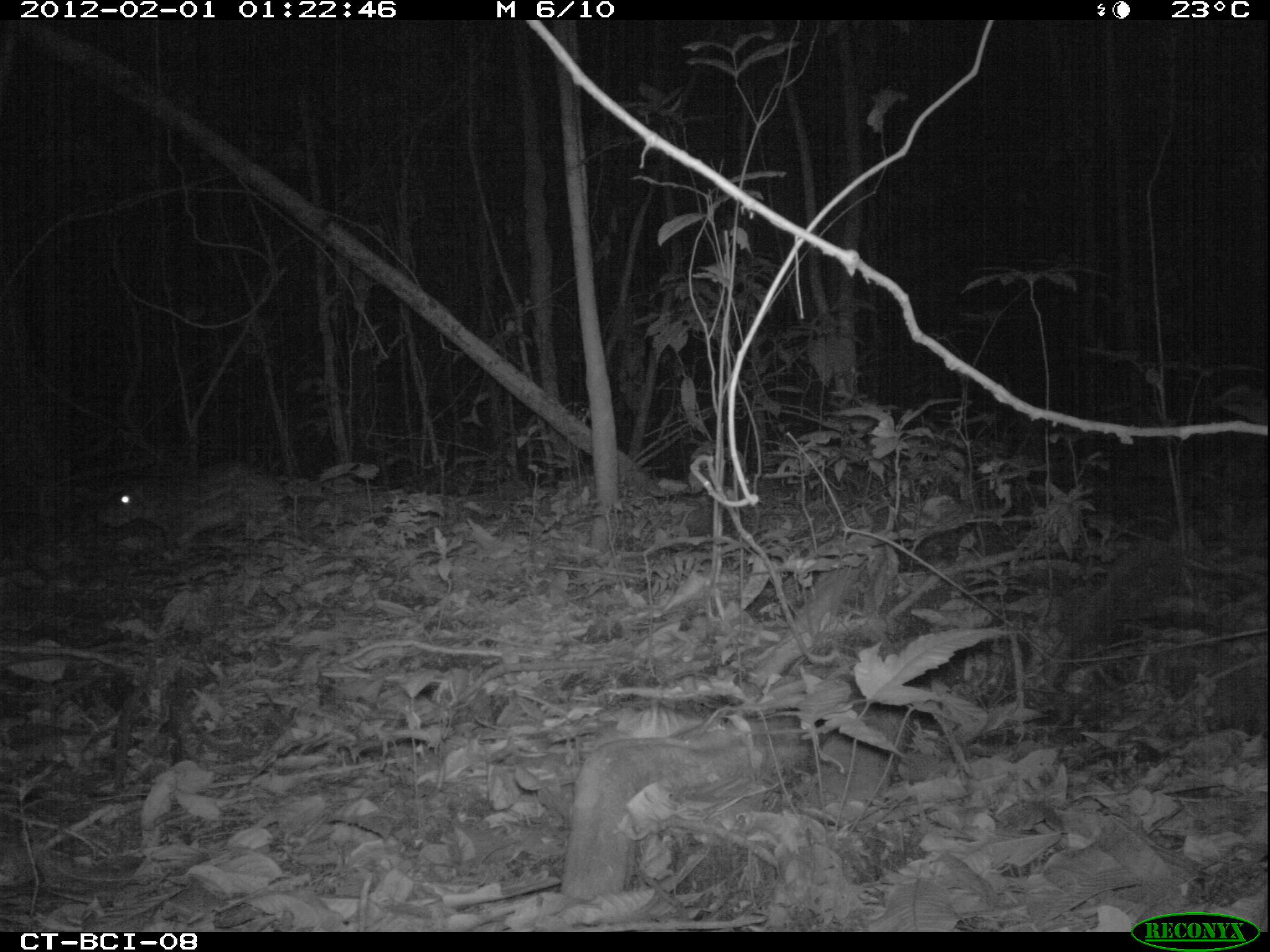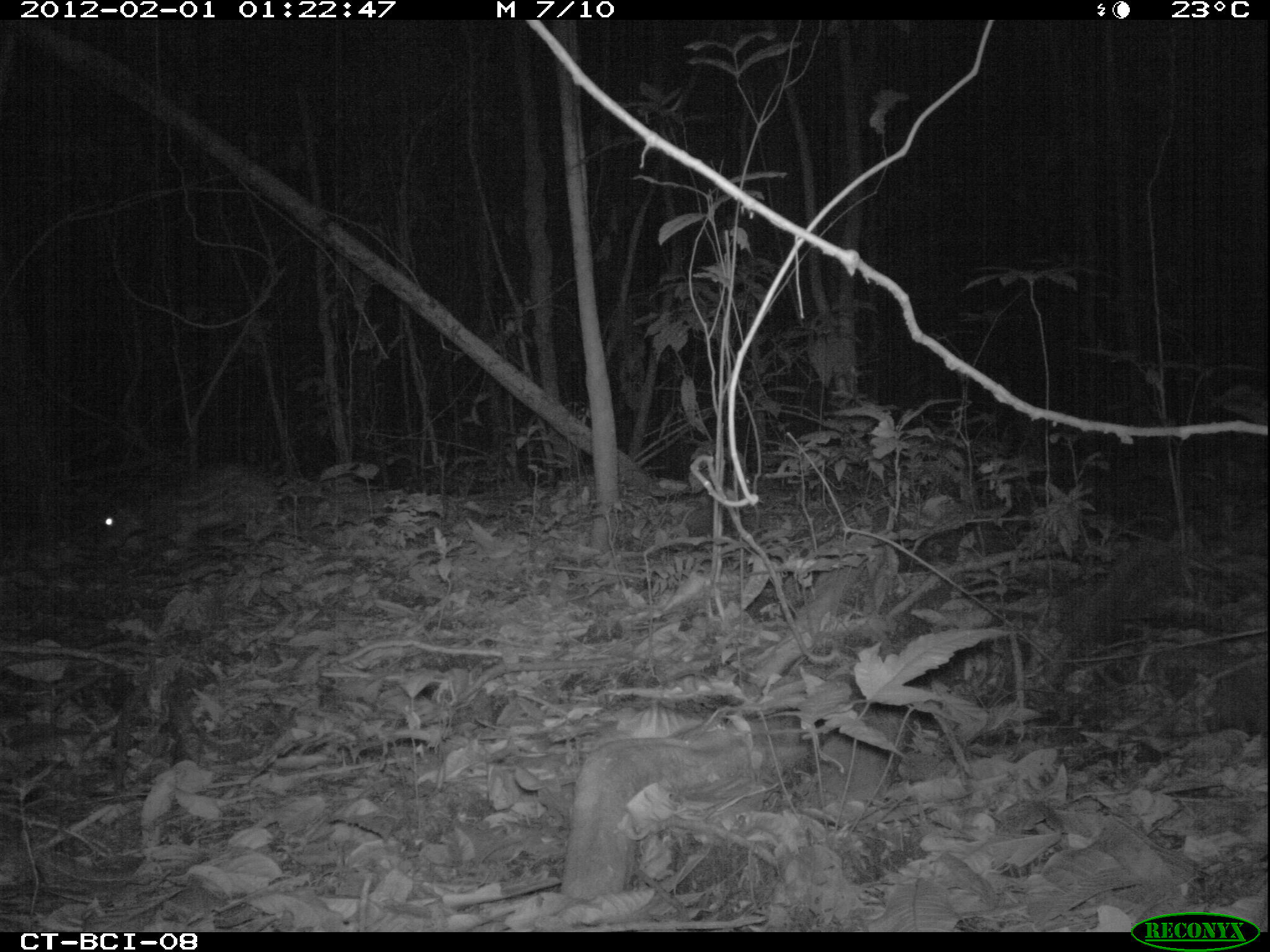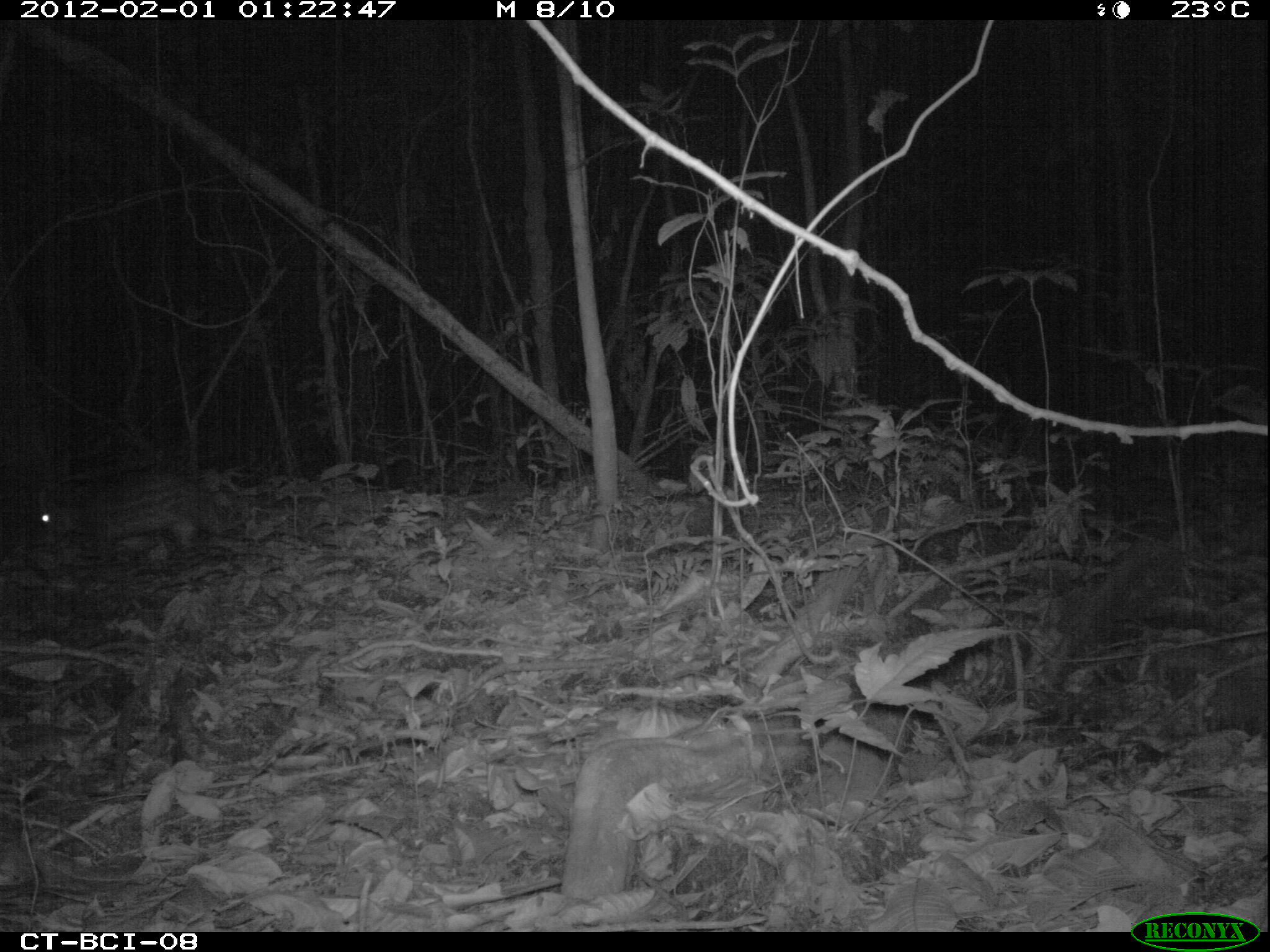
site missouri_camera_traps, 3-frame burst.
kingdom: Animalia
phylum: Chordata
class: Mammalia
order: Rodentia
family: Cuniculidae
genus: Cuniculus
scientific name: Cuniculus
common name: paca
Paca (Cuniculus). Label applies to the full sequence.